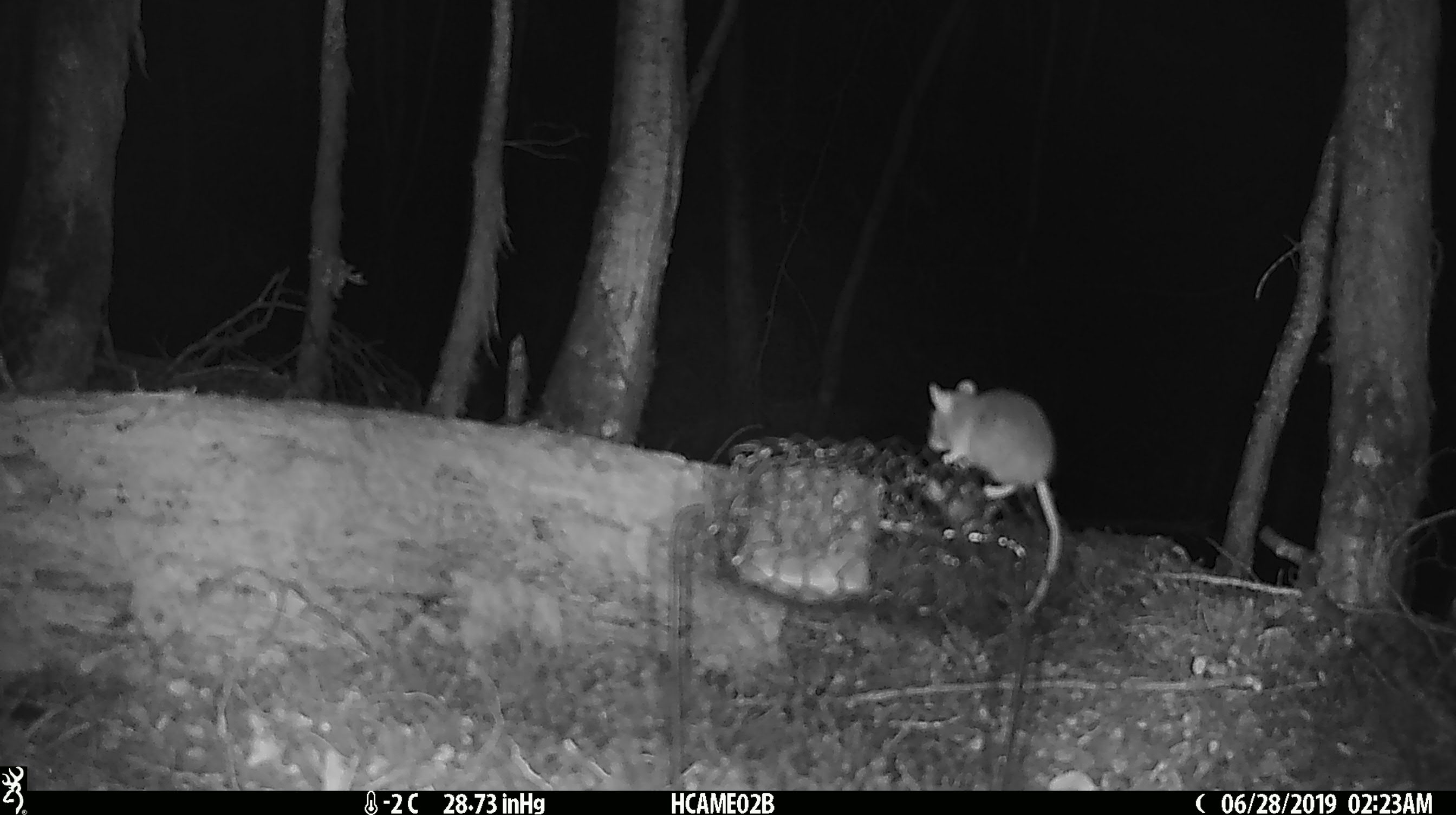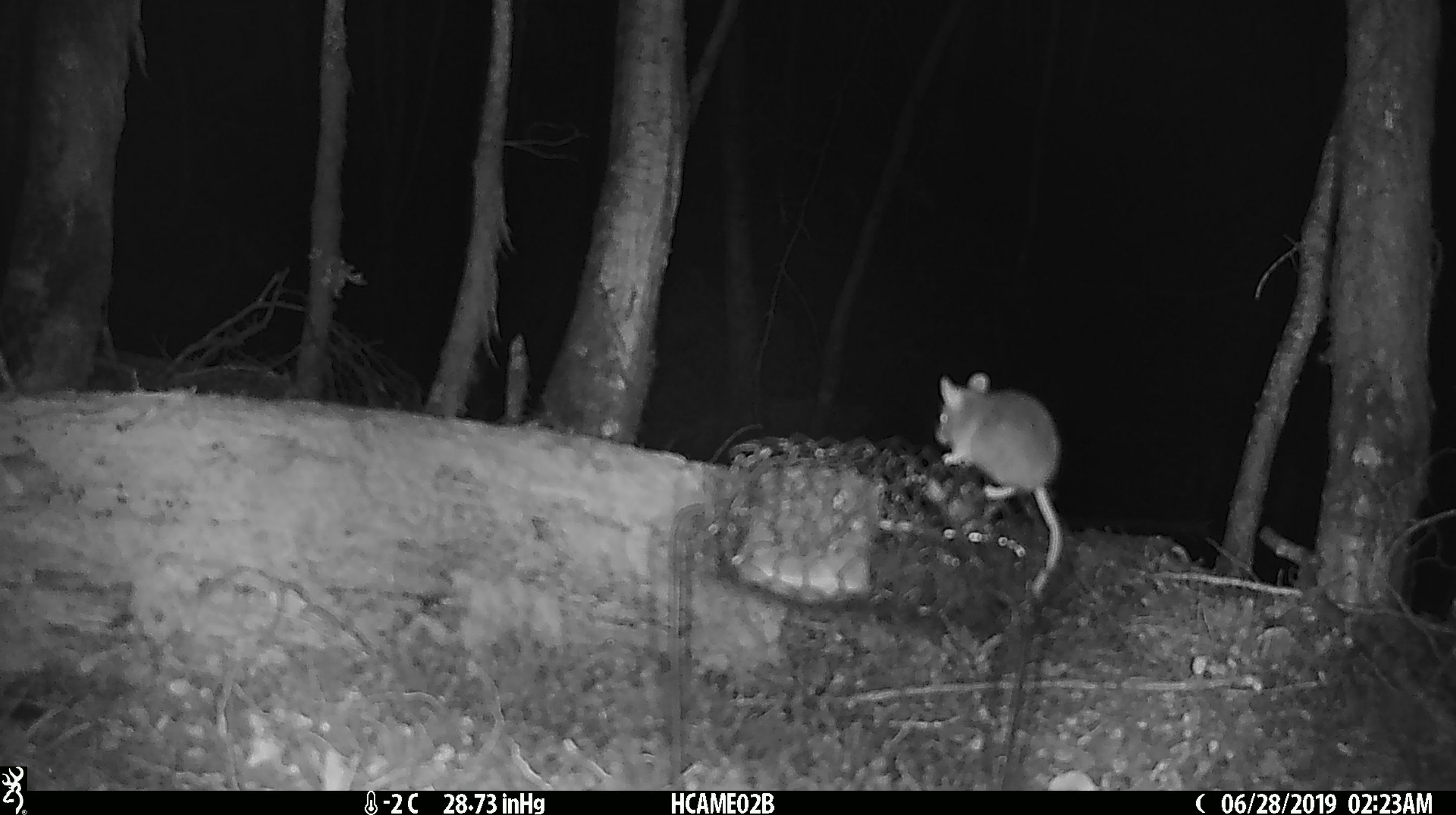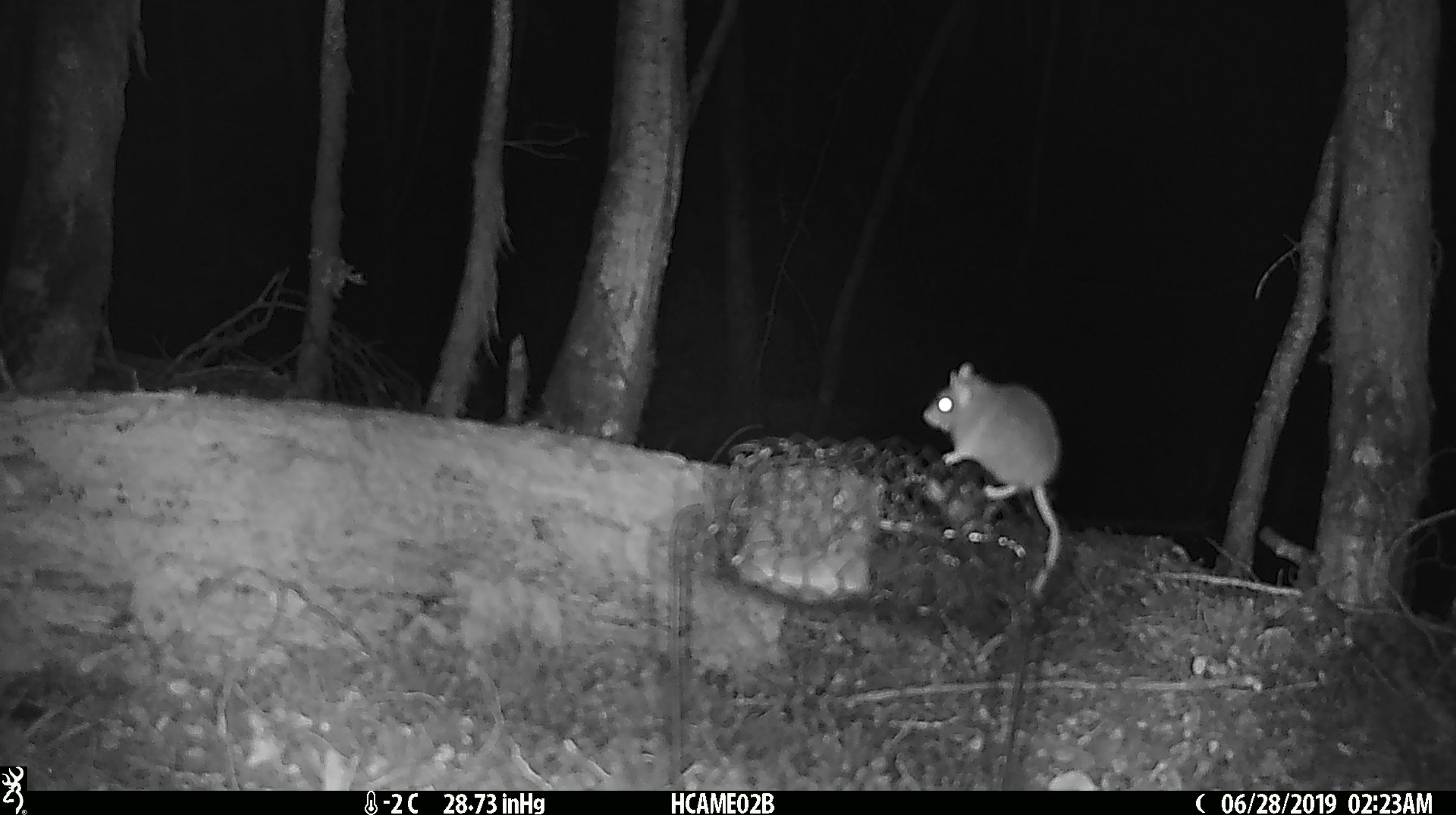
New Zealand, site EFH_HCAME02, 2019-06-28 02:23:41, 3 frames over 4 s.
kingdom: Animalia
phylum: Chordata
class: Mammalia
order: Rodentia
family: Muridae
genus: Mus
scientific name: Mus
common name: mouse